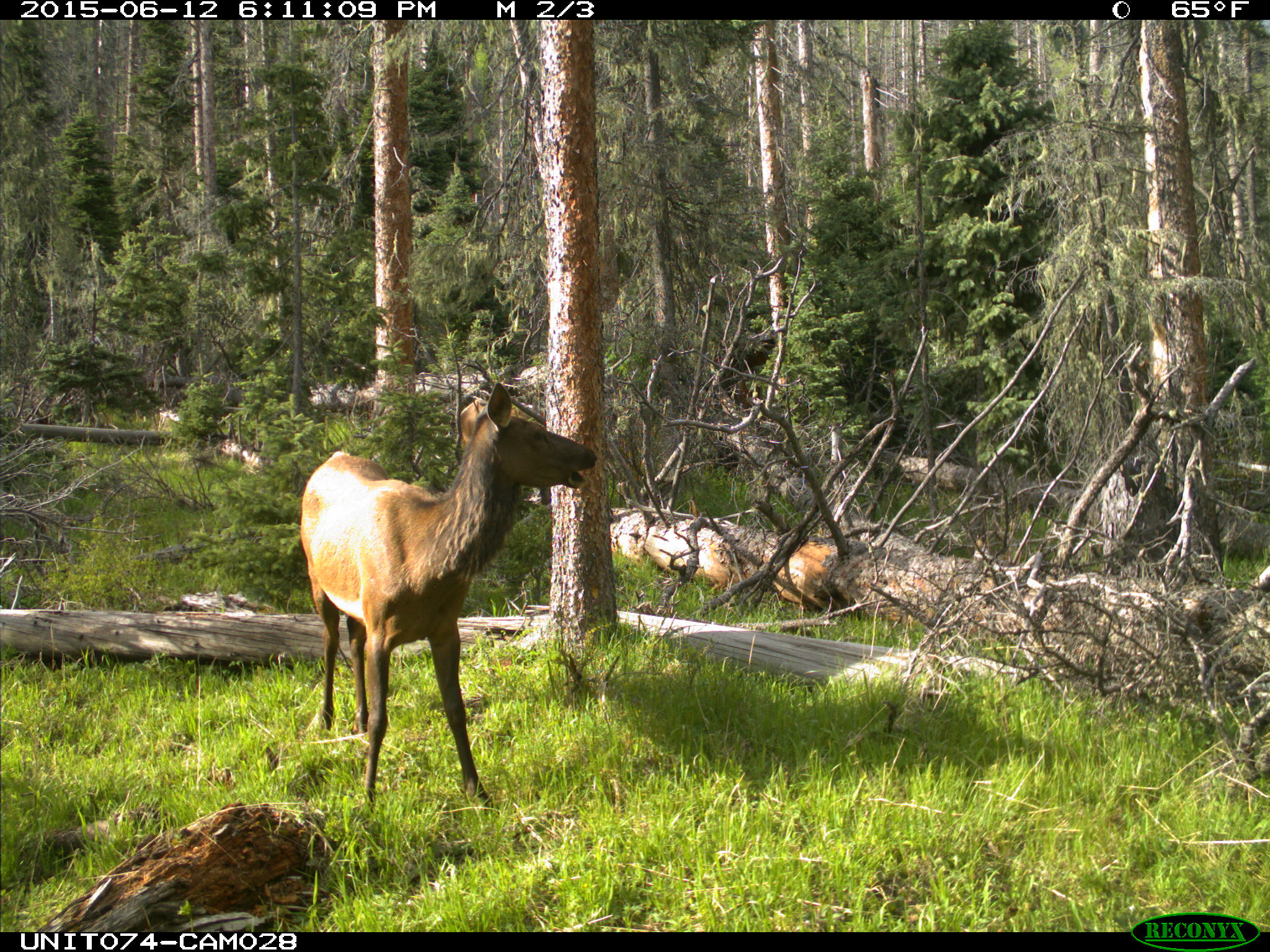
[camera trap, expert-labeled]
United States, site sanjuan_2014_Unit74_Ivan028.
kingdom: Animalia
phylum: Chordata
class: Mammalia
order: Artiodactyla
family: Cervidae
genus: Cervus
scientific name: Cervus elaphus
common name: red deer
Cervus elaphus (red deer).